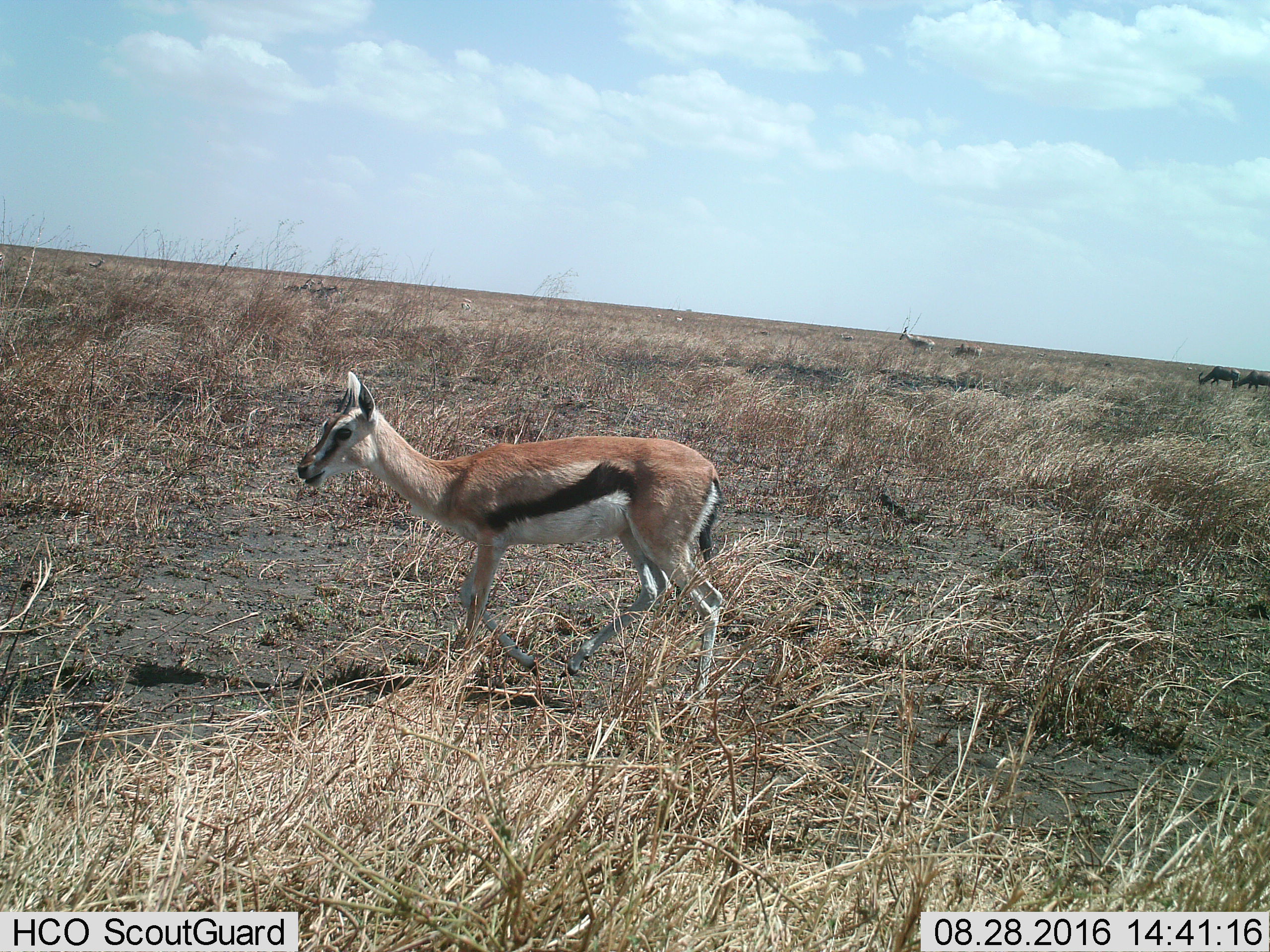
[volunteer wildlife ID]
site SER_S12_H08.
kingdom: Animalia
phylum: Chordata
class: Mammalia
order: Artiodactyla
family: Bovidae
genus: Eudorcas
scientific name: Eudorcas thomsonii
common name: thomson's gazelle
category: gazellethomsons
Gazellethomsons (thomson's gazelle) (Eudorcas thomsonii), count 6. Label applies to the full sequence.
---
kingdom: Animalia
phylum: Chordata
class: Mammalia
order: Artiodactyla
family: Bovidae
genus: Alcelaphus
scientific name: Alcelaphus buselaphus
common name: hartebeest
Hartebeest (Alcelaphus buselaphus), count 2. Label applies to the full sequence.